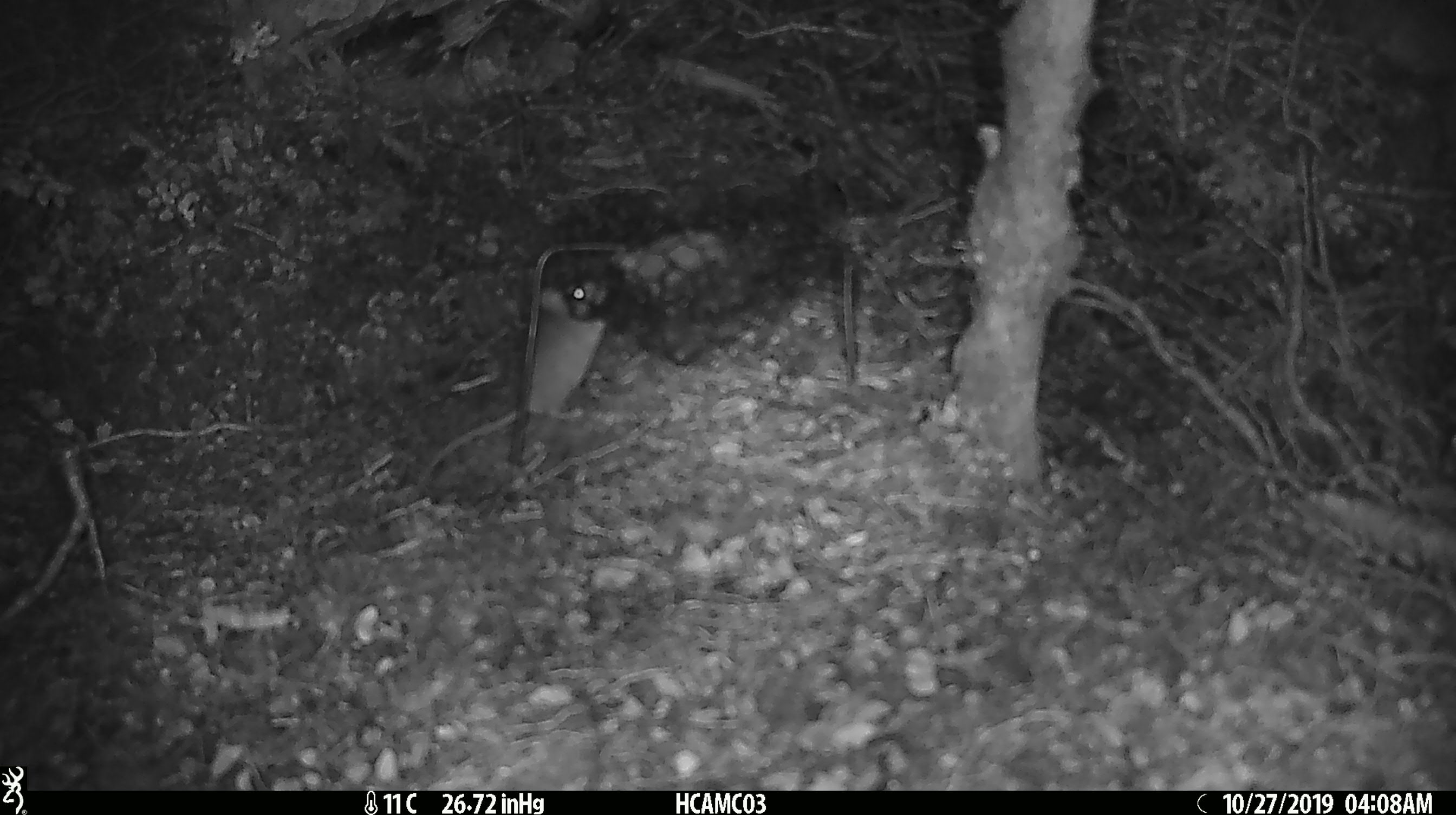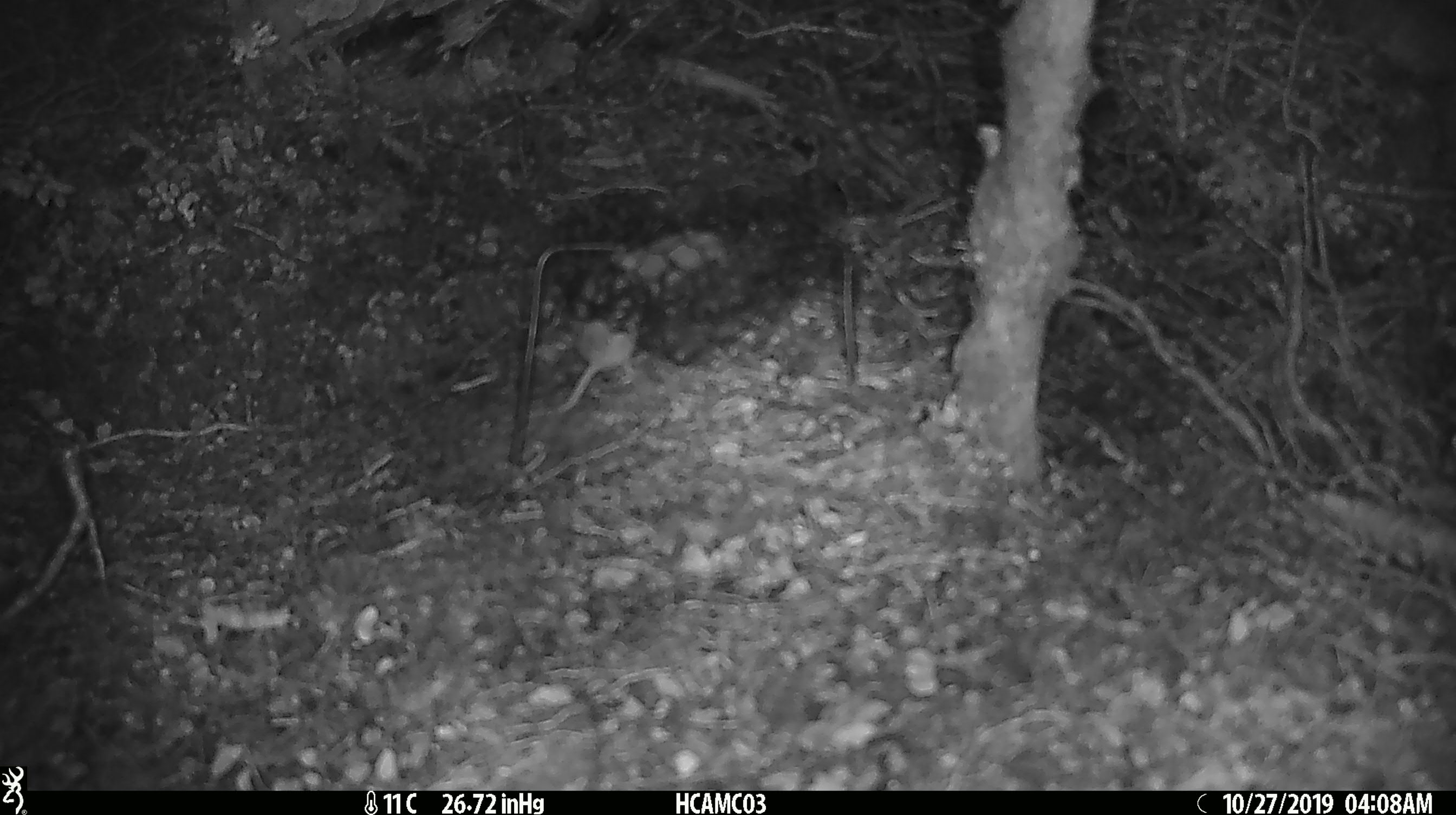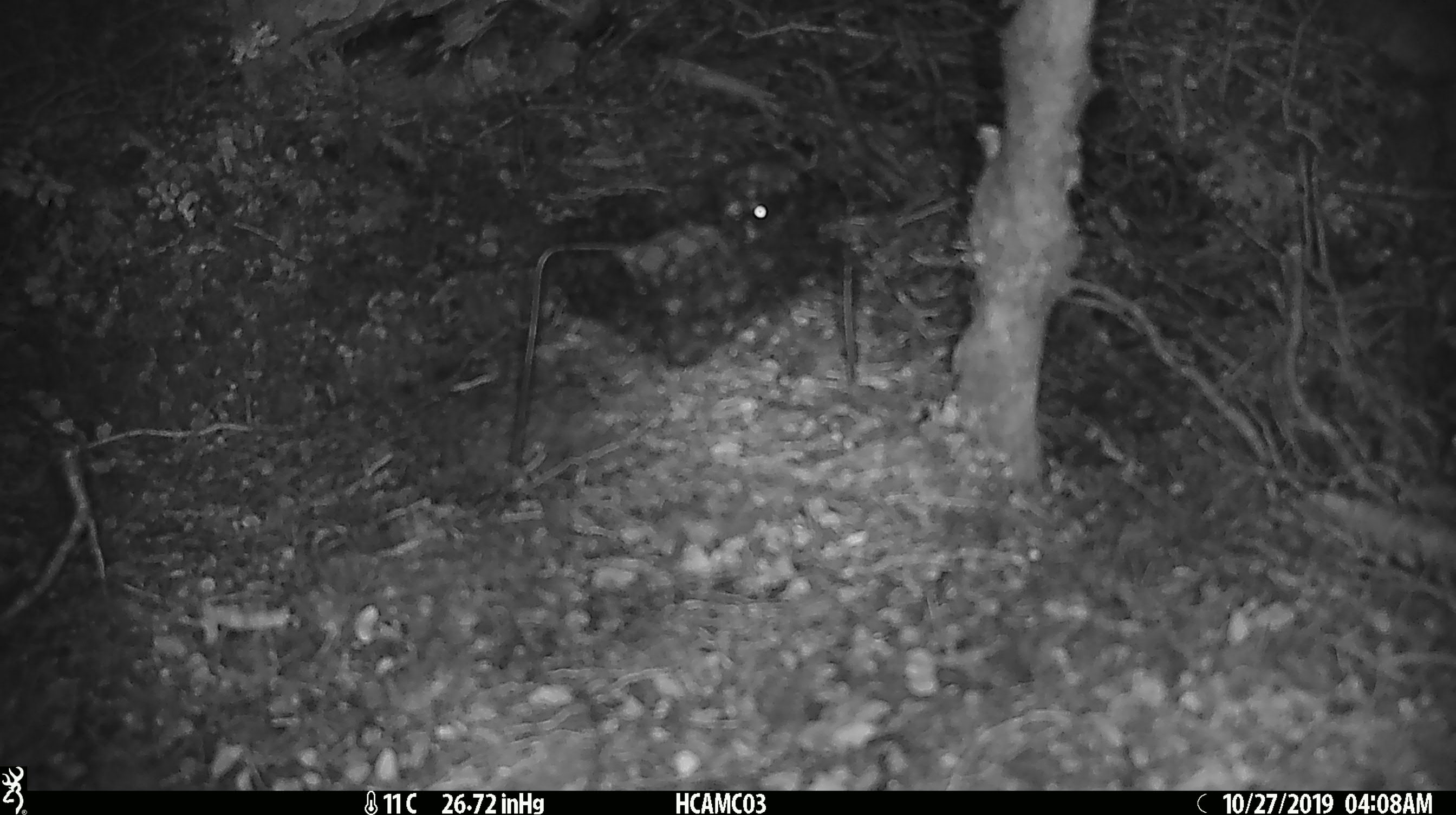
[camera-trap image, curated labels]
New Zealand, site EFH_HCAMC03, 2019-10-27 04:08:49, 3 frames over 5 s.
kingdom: Animalia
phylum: Chordata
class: Mammalia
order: Rodentia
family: Muridae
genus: Mus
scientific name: Mus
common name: mouse